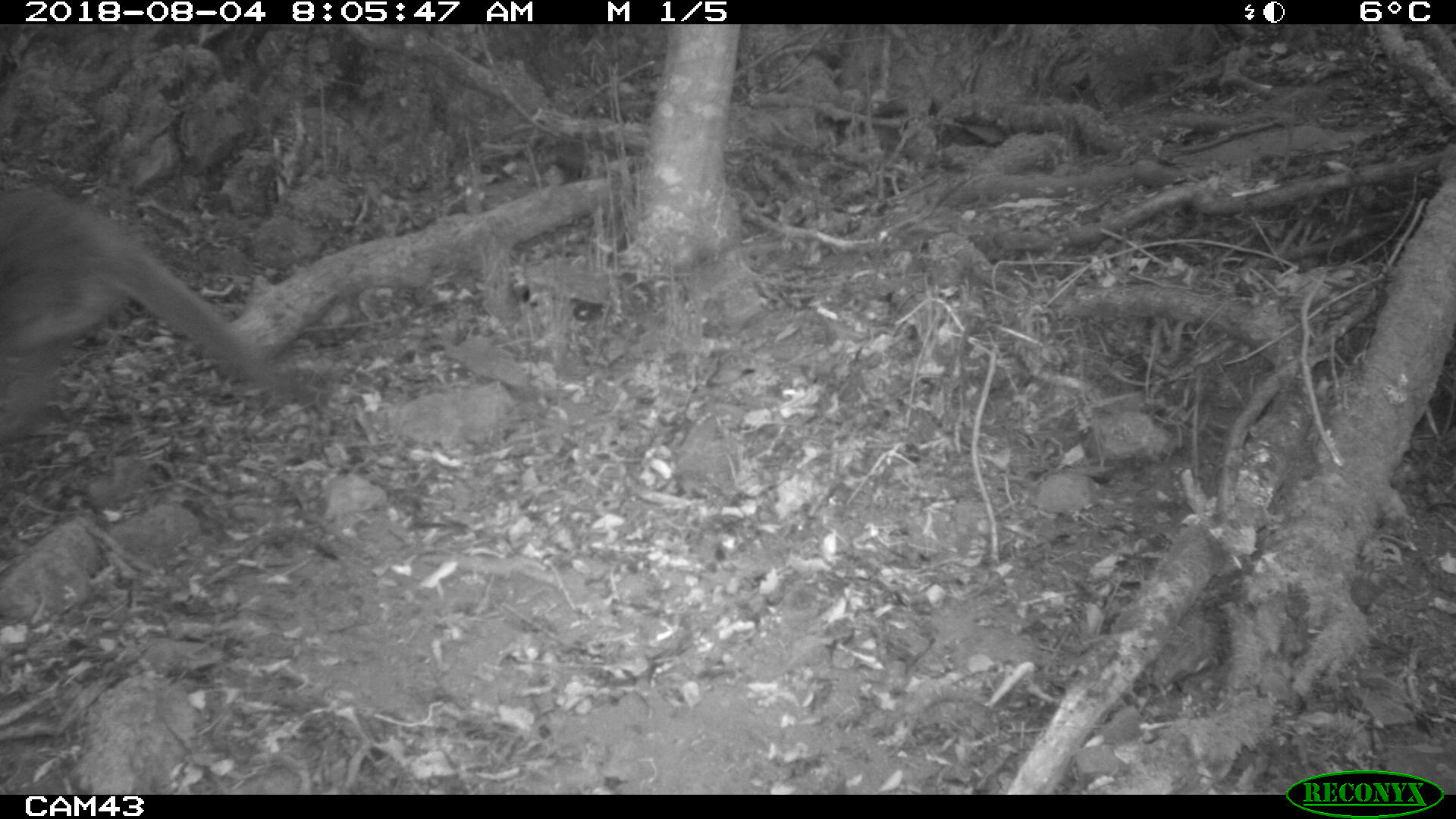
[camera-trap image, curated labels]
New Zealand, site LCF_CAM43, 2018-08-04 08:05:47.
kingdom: Animalia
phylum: Chordata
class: Mammalia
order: Diprotodontia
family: Macropodidae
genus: Notamacropus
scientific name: Notamacropus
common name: wallaby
Wallaby (Notamacropus).